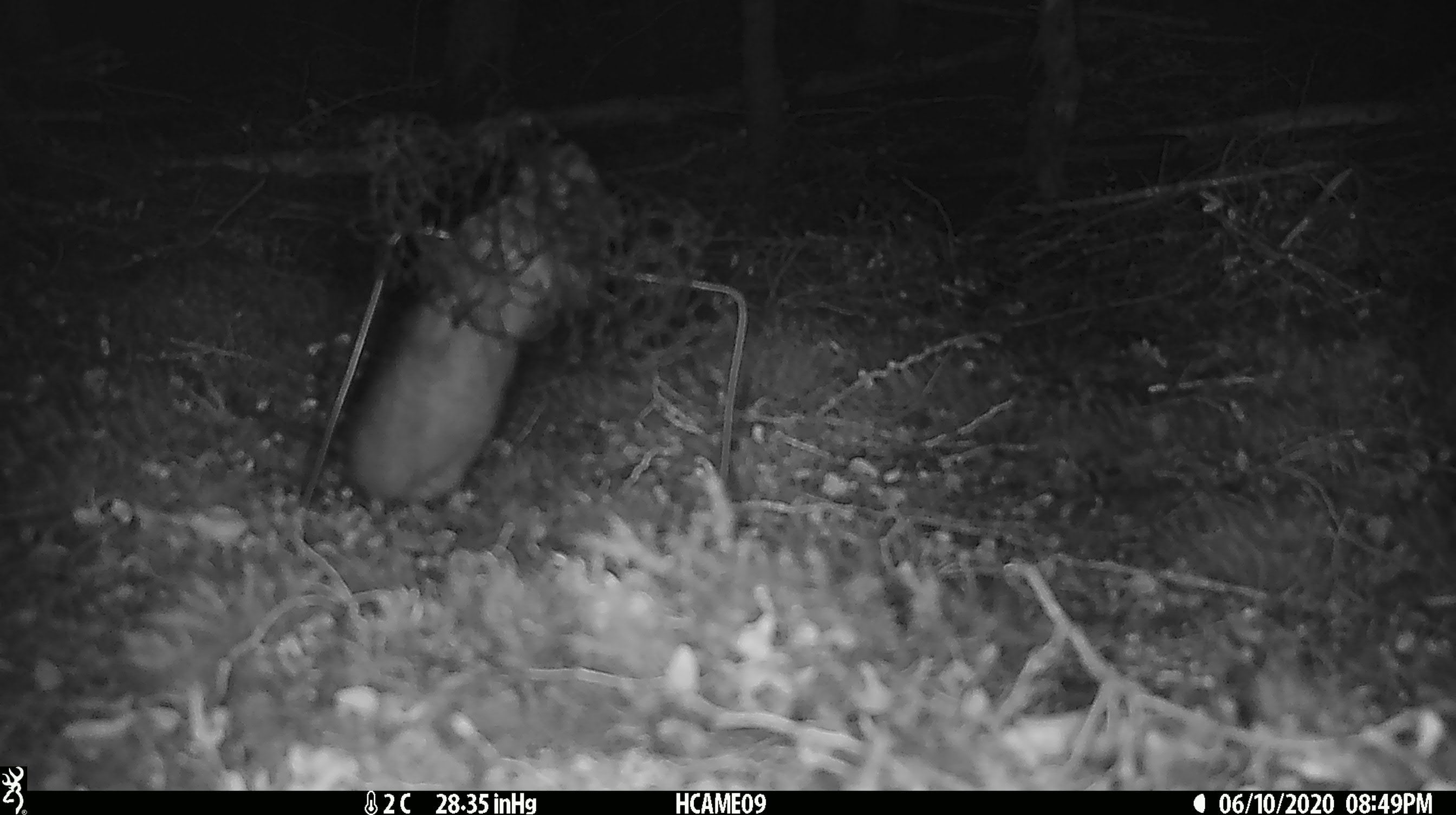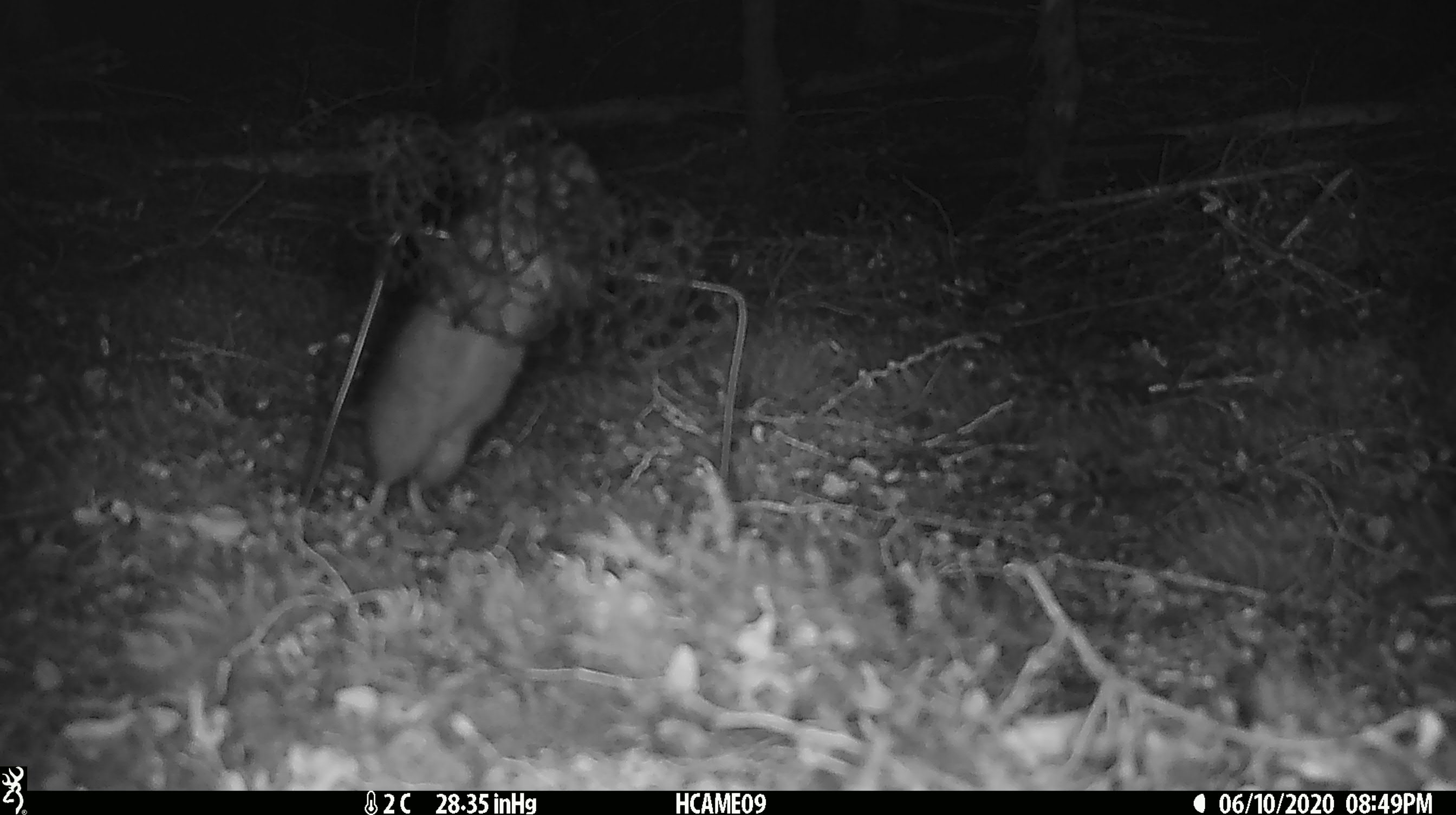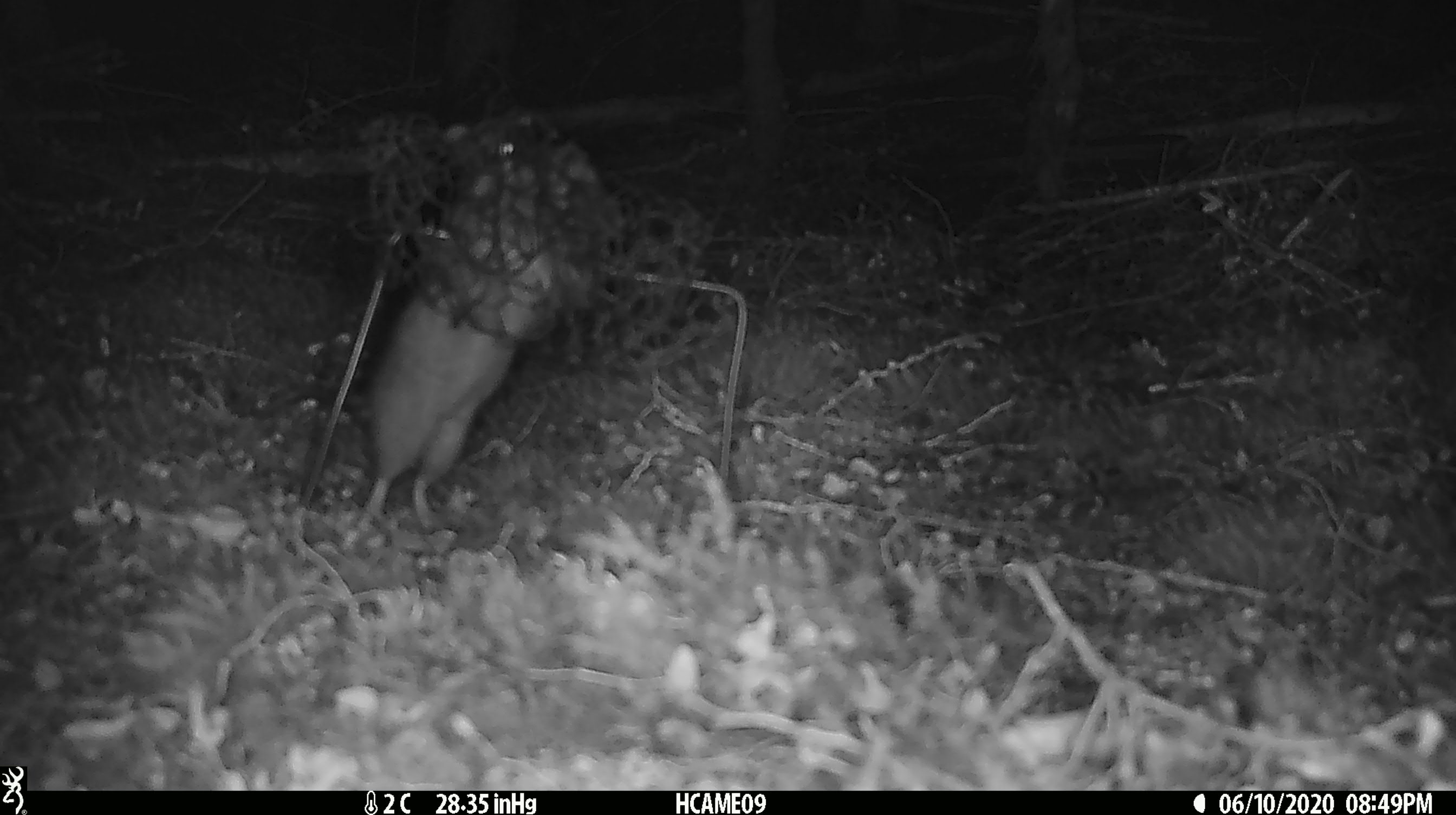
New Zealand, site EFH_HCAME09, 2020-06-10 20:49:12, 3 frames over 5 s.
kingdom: Animalia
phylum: Chordata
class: Mammalia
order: Rodentia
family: Muridae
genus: Rattus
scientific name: Rattus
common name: rat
Rat (Rattus).